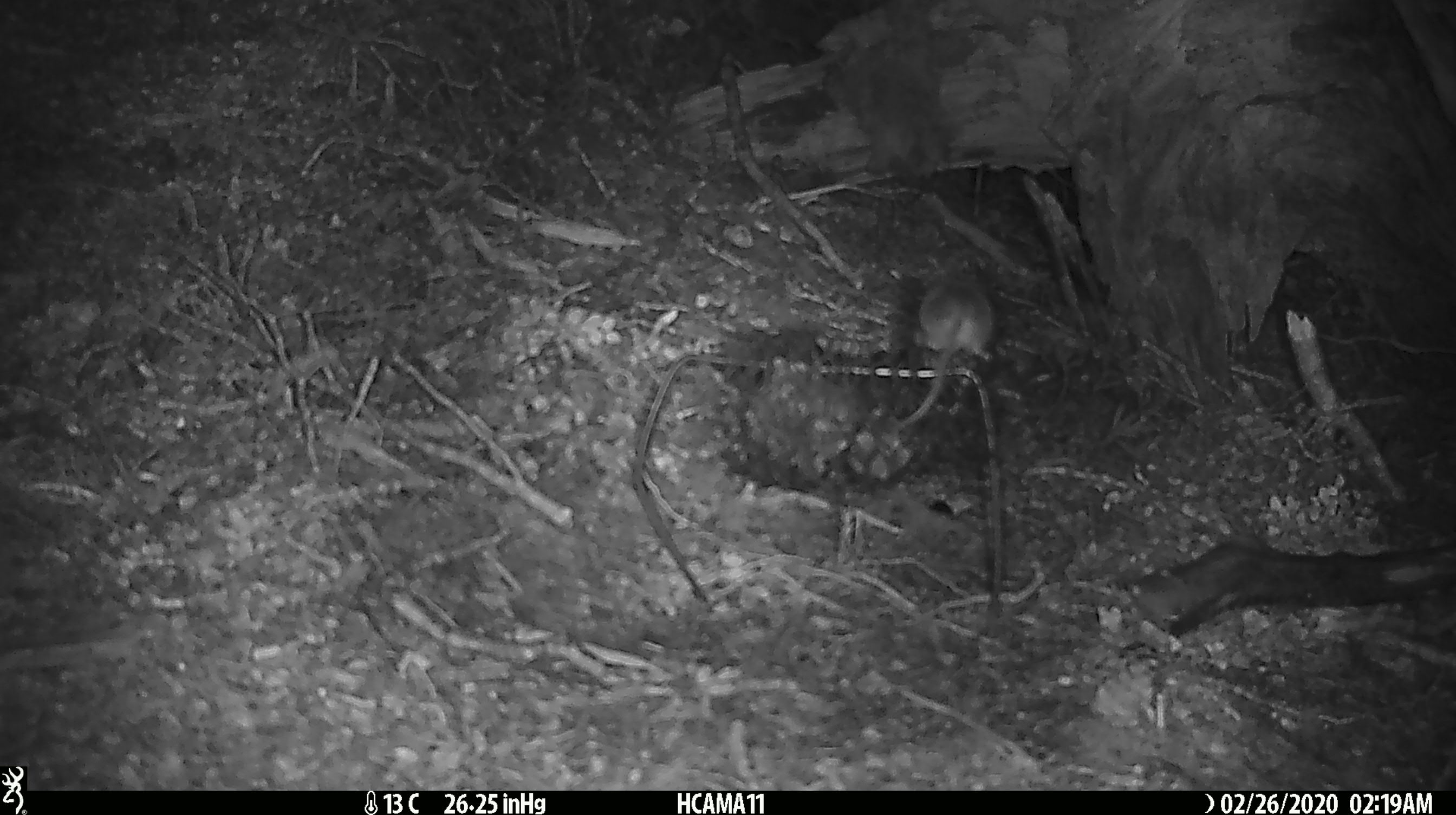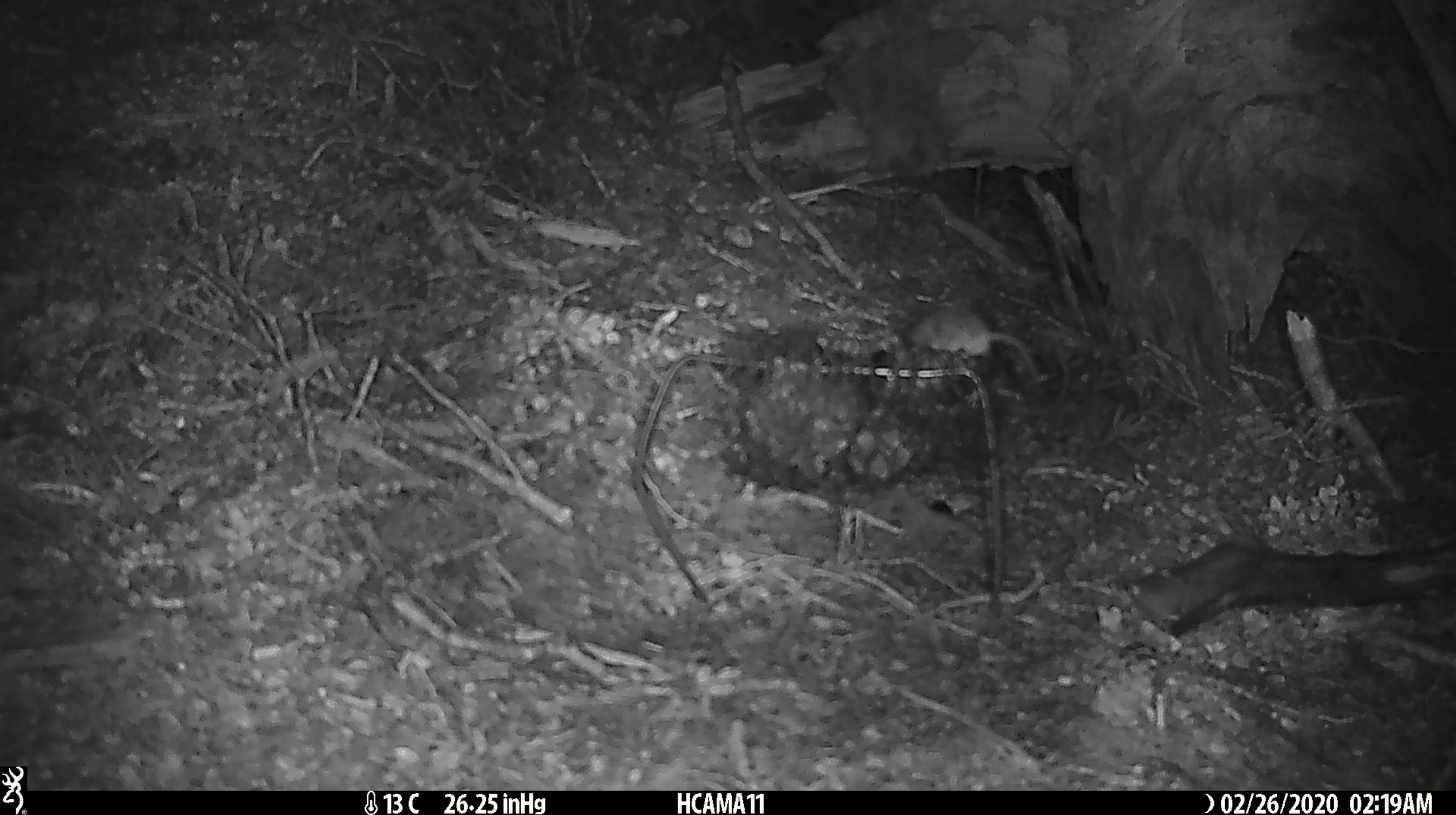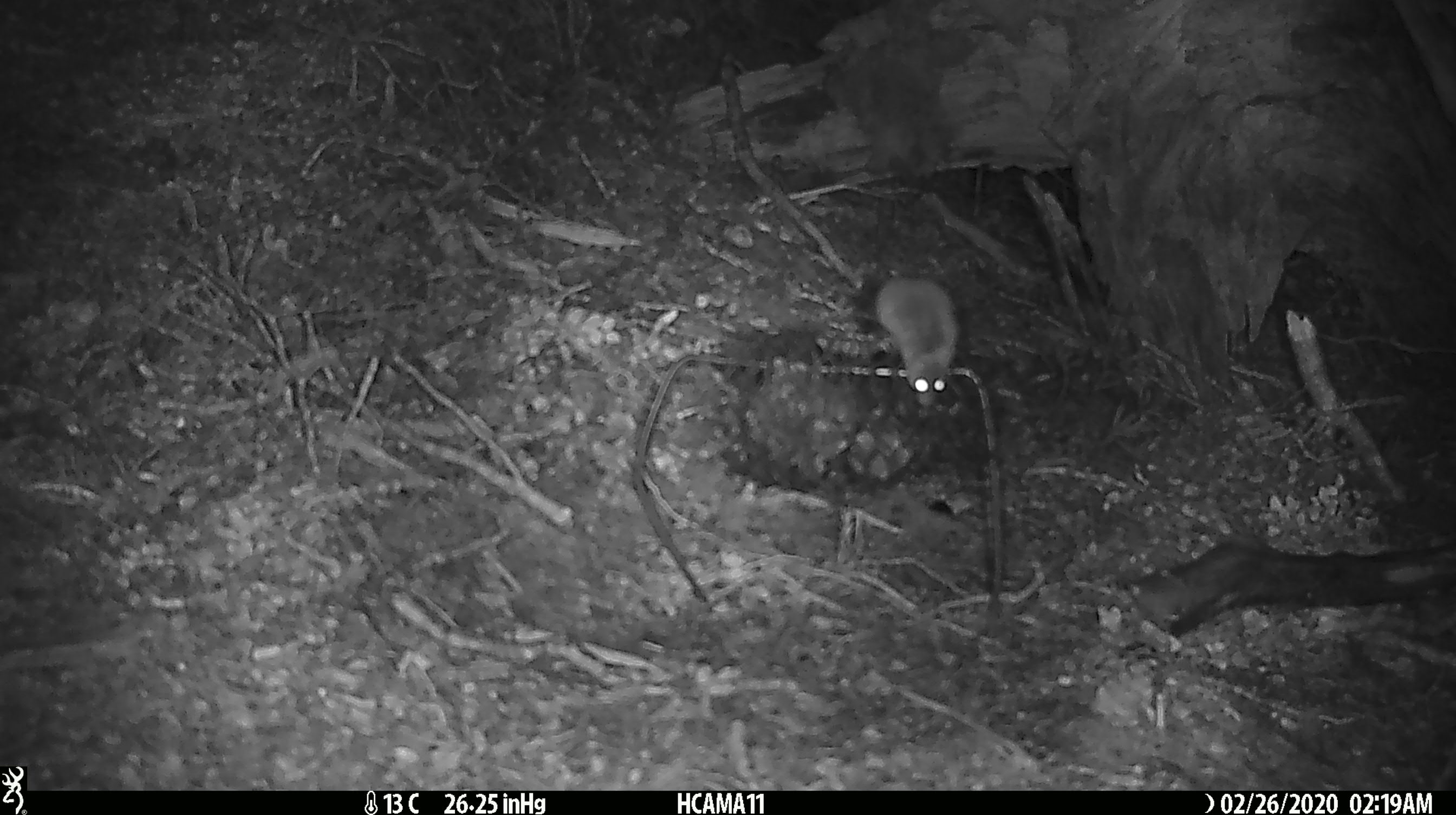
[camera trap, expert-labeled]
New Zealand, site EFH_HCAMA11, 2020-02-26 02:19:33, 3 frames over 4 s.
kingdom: Animalia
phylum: Chordata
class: Mammalia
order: Rodentia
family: Muridae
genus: Mus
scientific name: Mus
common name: mouse